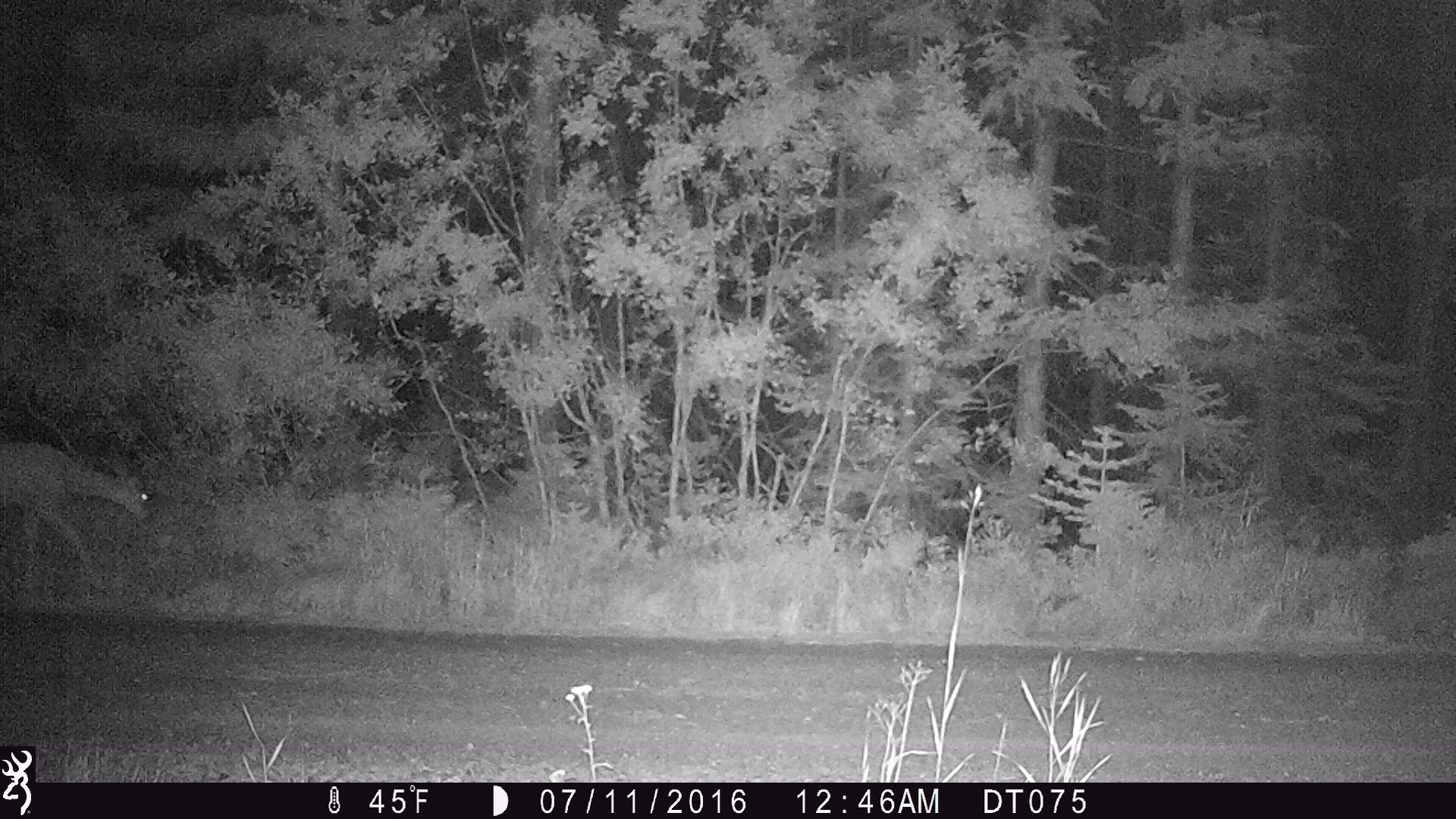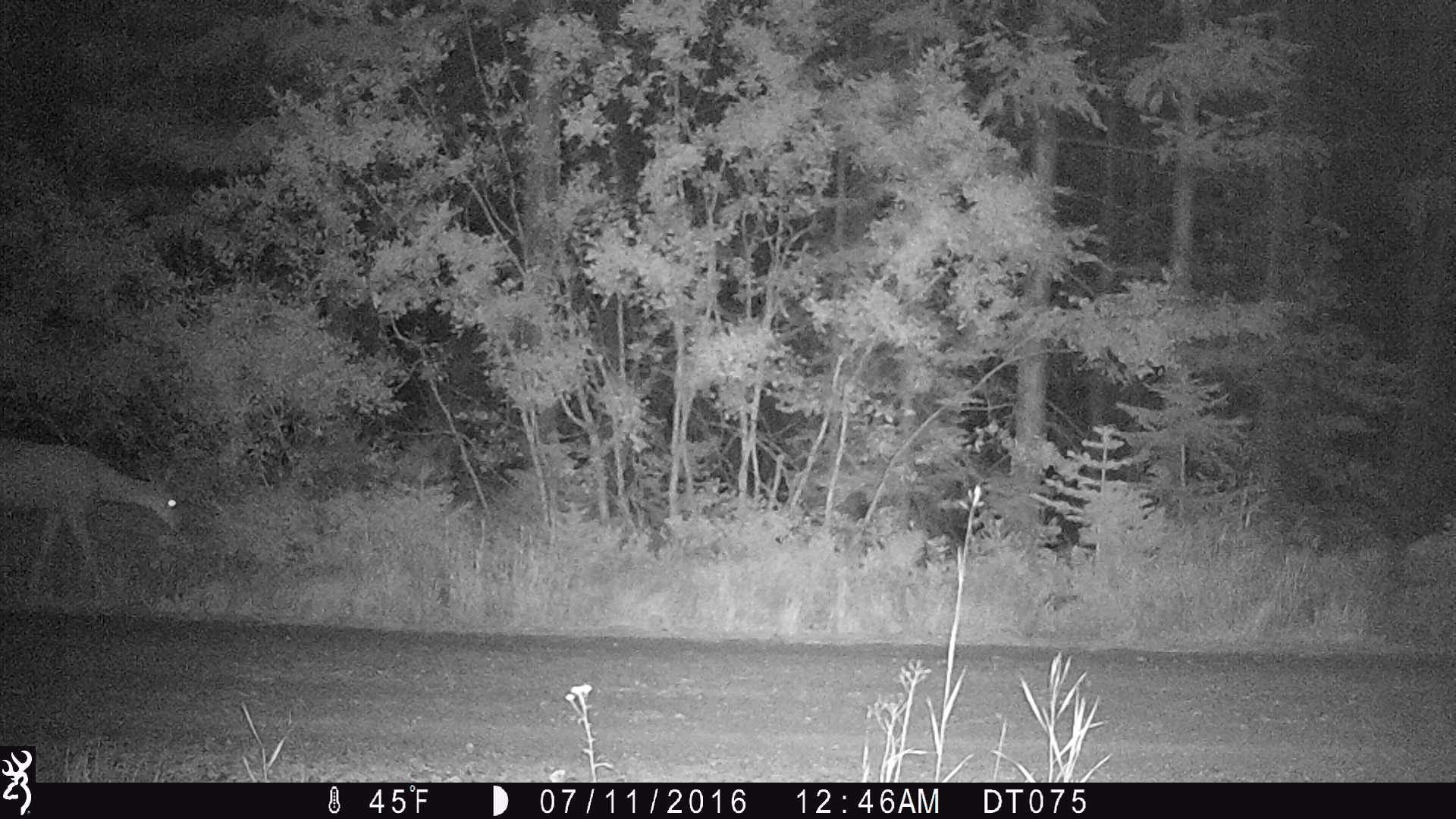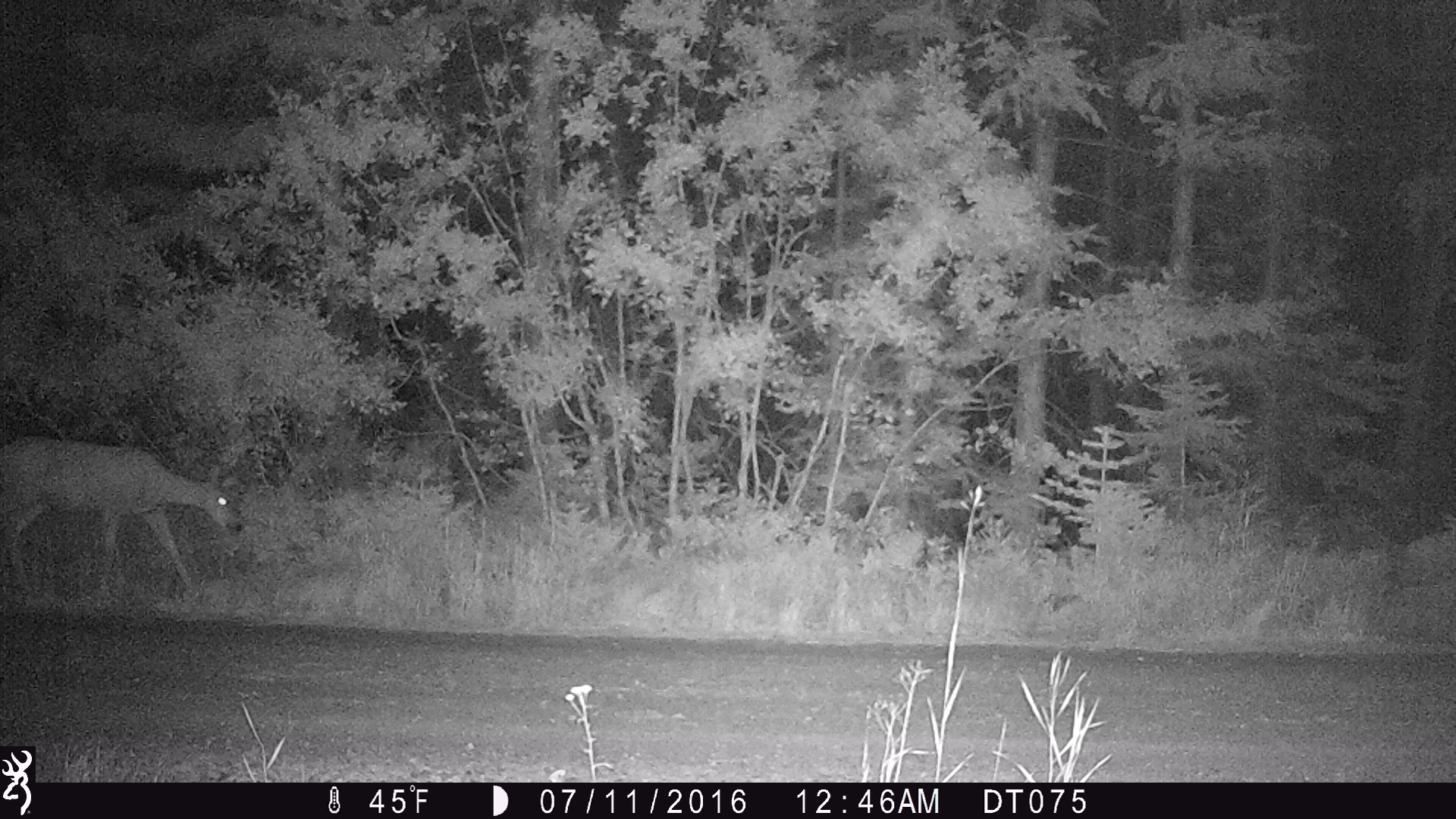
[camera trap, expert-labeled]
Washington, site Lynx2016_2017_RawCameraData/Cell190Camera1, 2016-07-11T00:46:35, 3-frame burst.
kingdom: Animalia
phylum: Chordata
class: Mammalia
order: Artiodactyla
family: Cervidae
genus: Odocoileus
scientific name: Odocoileus hemionus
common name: mule deer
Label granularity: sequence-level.